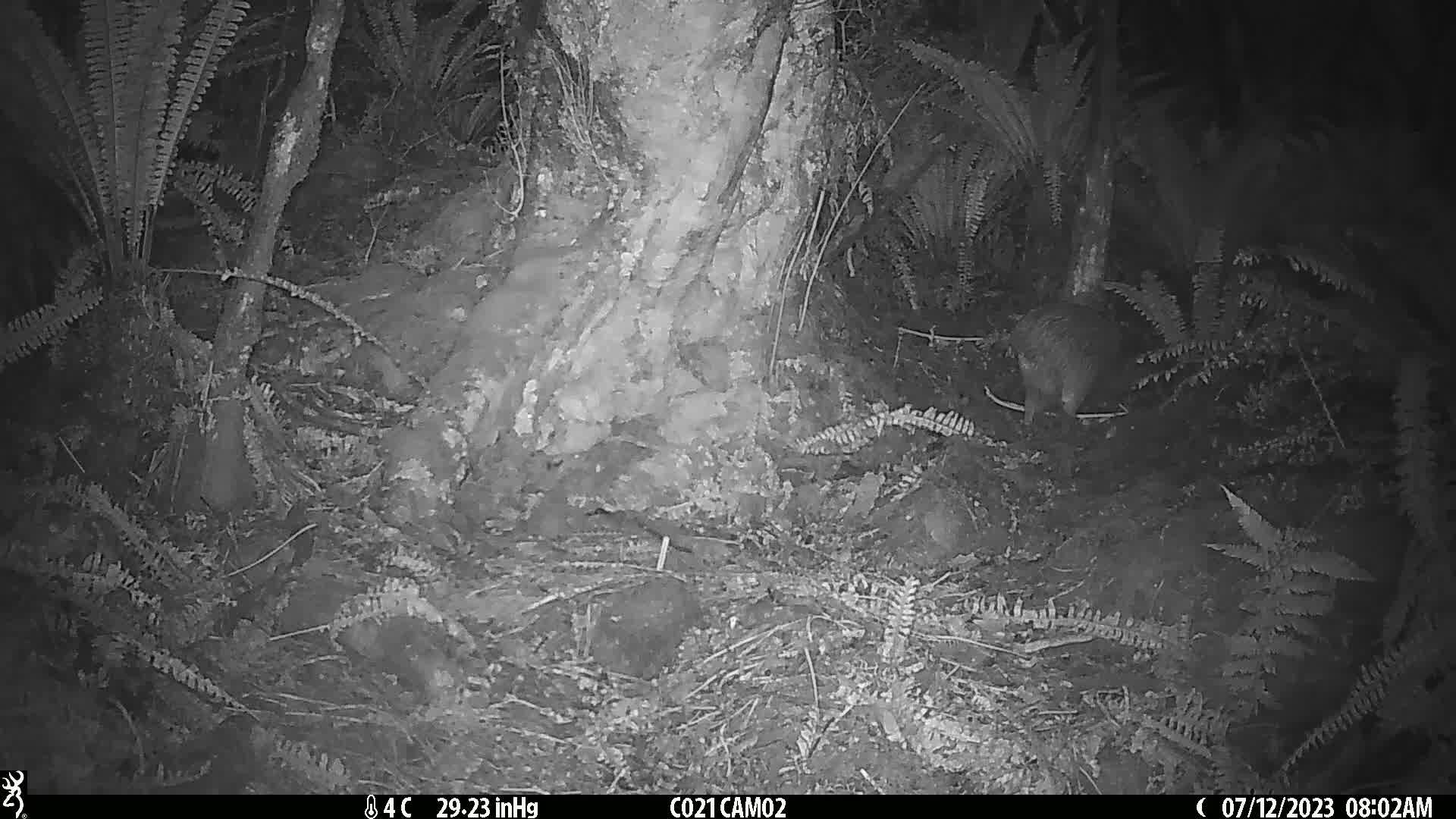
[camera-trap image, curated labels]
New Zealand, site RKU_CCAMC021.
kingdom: Animalia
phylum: Chordata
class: Aves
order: Apterygiformes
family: Apterygidae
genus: Apteryx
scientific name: Apteryx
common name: kiwi